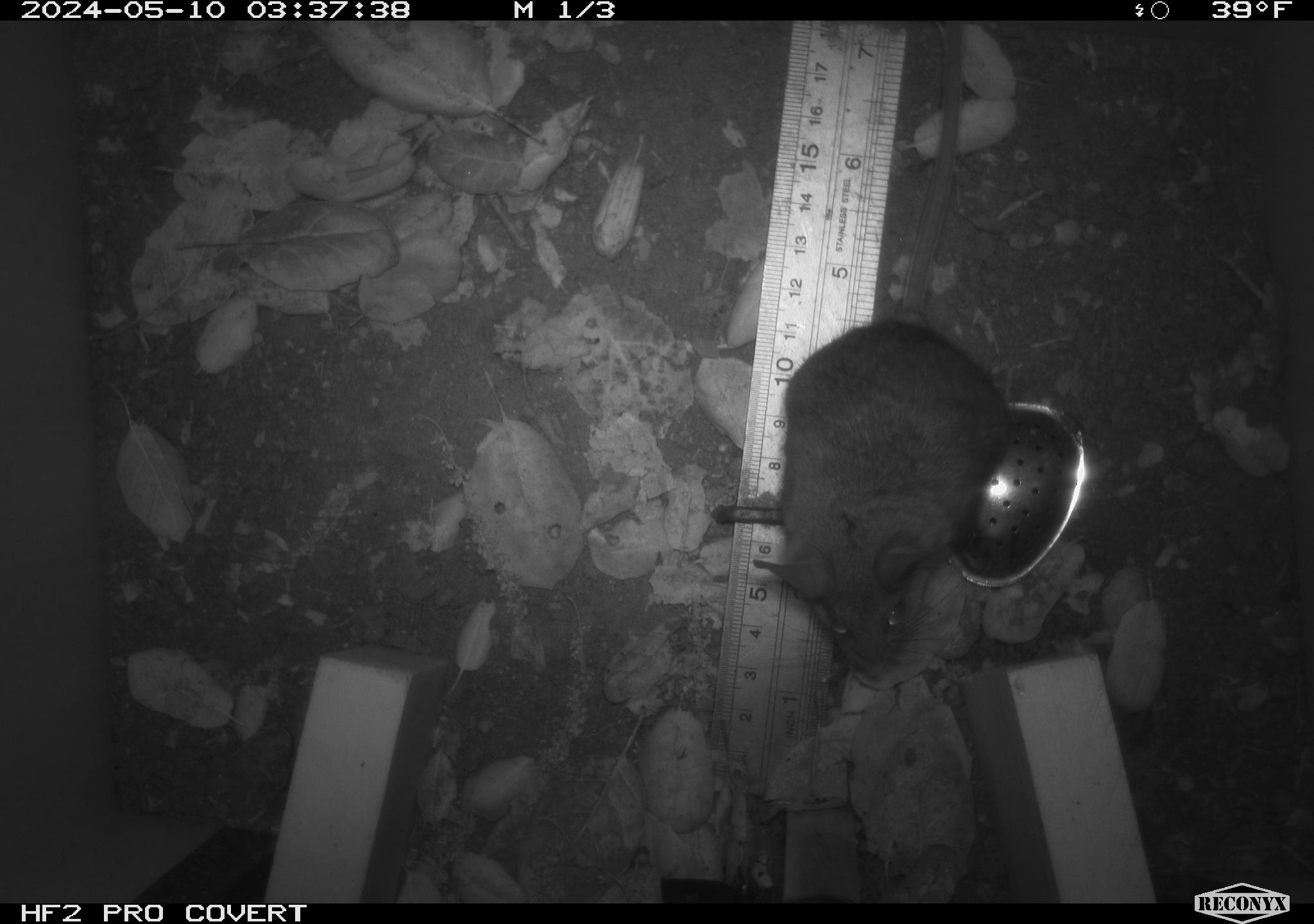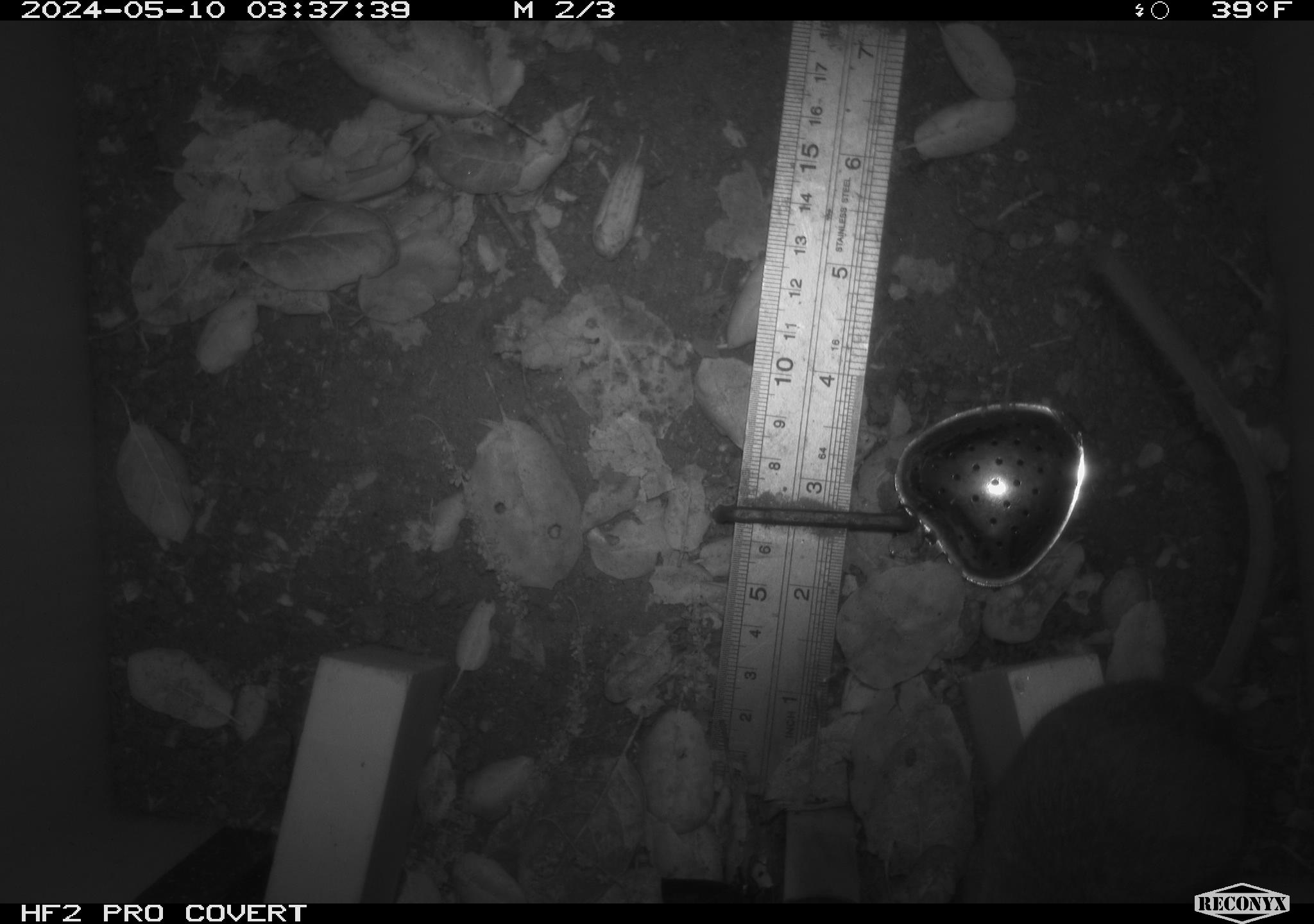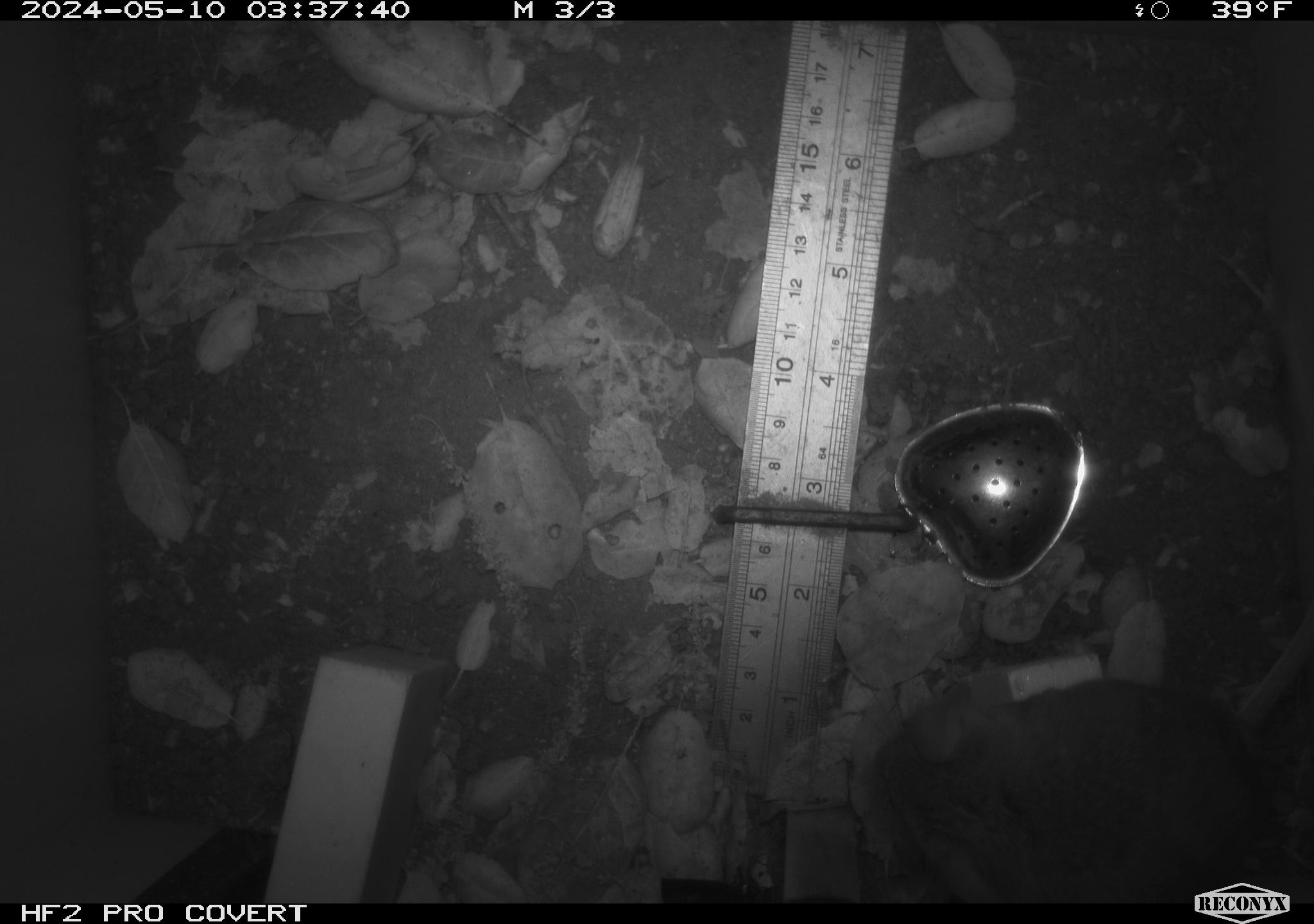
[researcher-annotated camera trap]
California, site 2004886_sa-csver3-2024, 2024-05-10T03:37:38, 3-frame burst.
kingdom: Animalia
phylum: Chordata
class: Mammalia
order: Rodentia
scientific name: Rodentia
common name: rodent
Rodent (Rodentia).